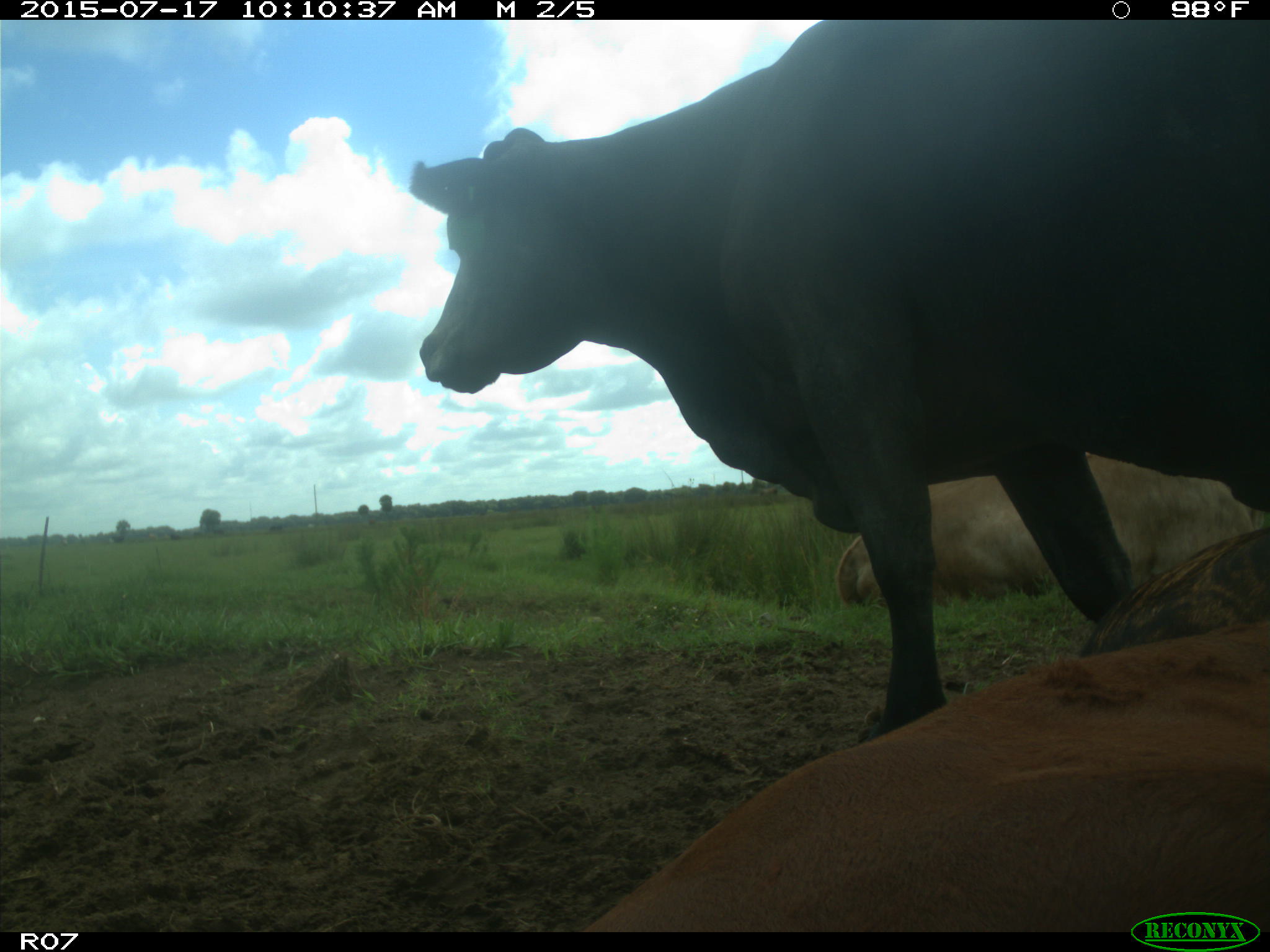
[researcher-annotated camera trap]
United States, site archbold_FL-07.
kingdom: Animalia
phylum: Chordata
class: Mammalia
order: Artiodactyla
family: Bovidae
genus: Bos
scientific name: Bos taurus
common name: domestic cow